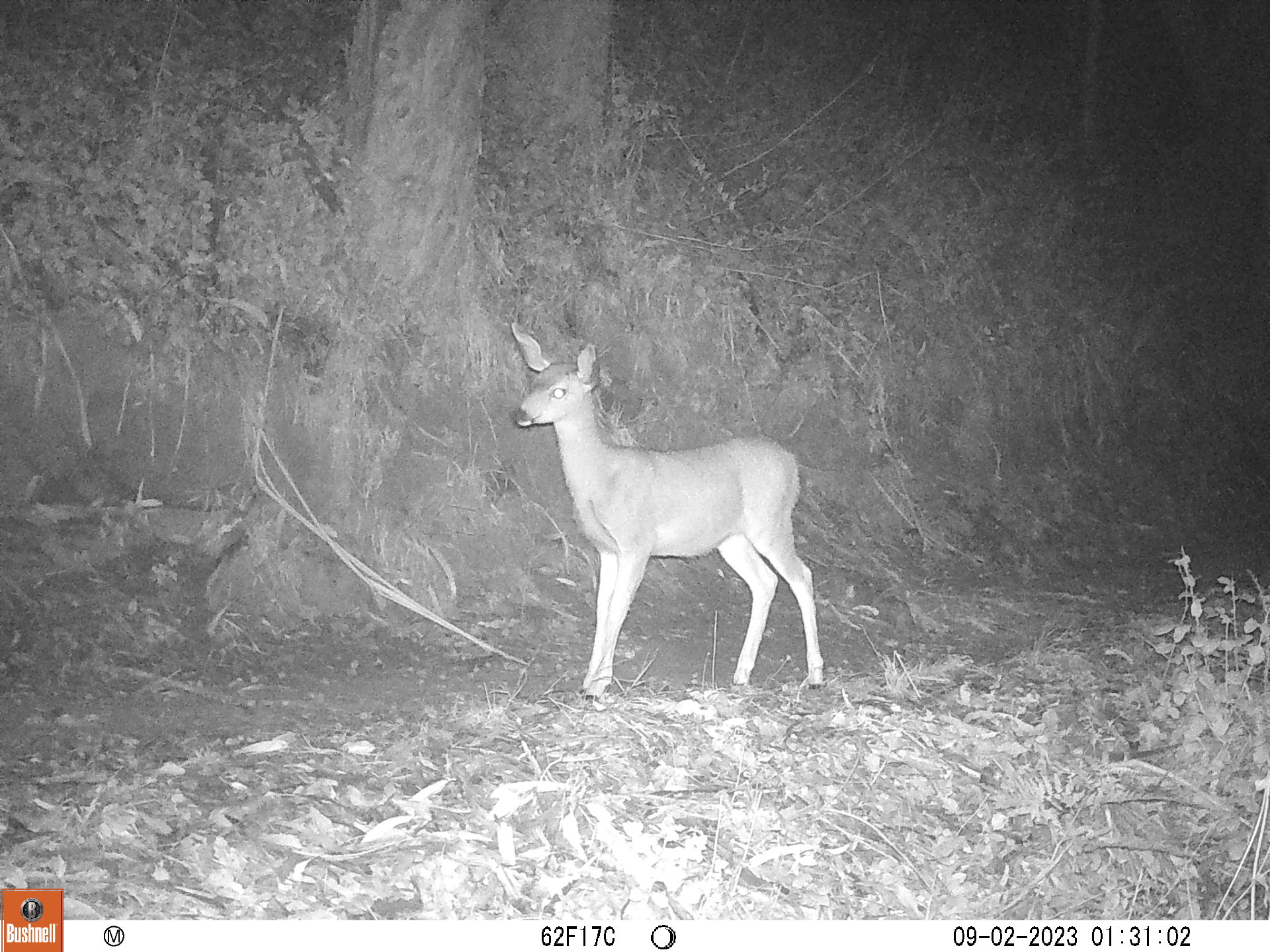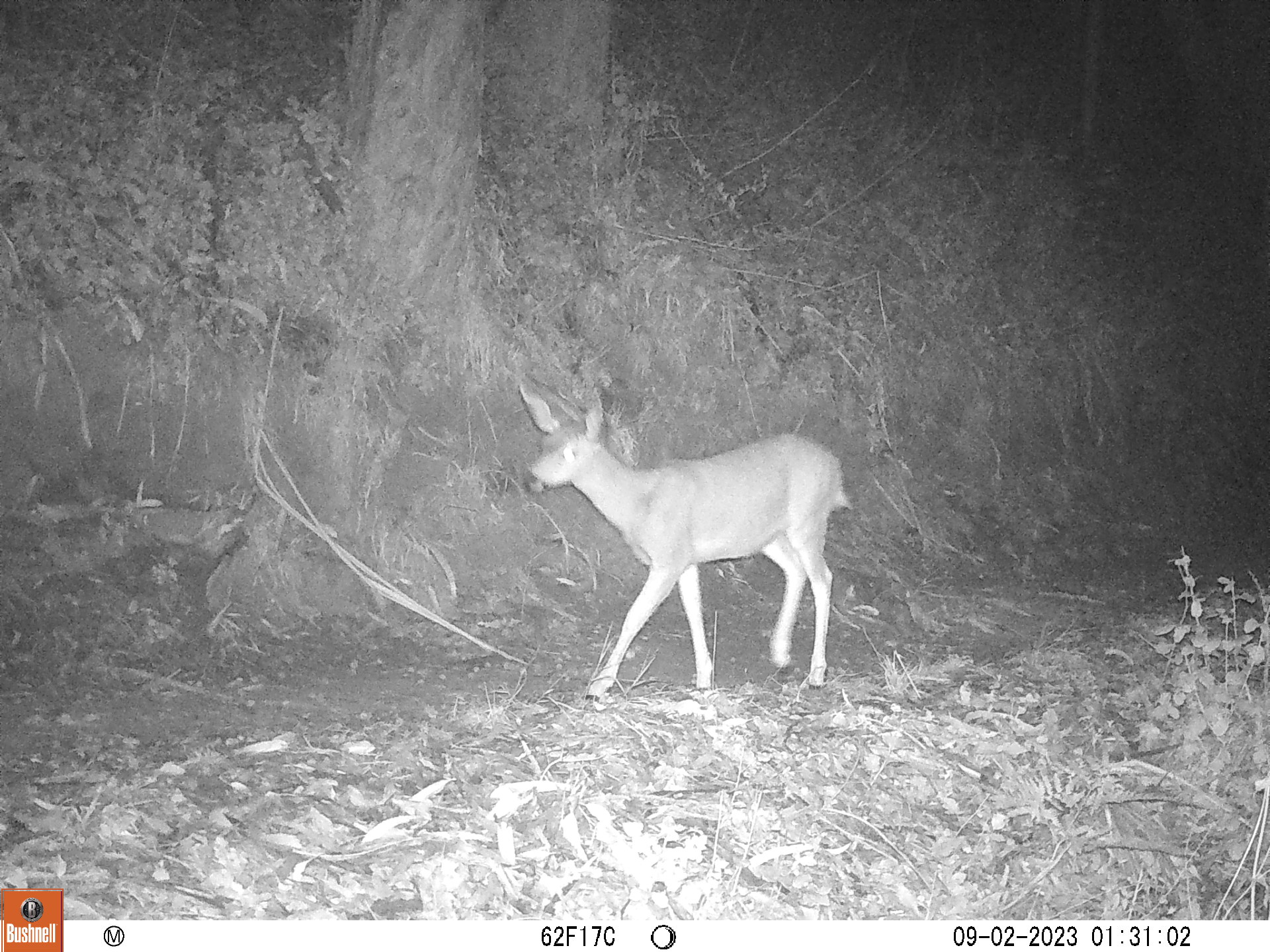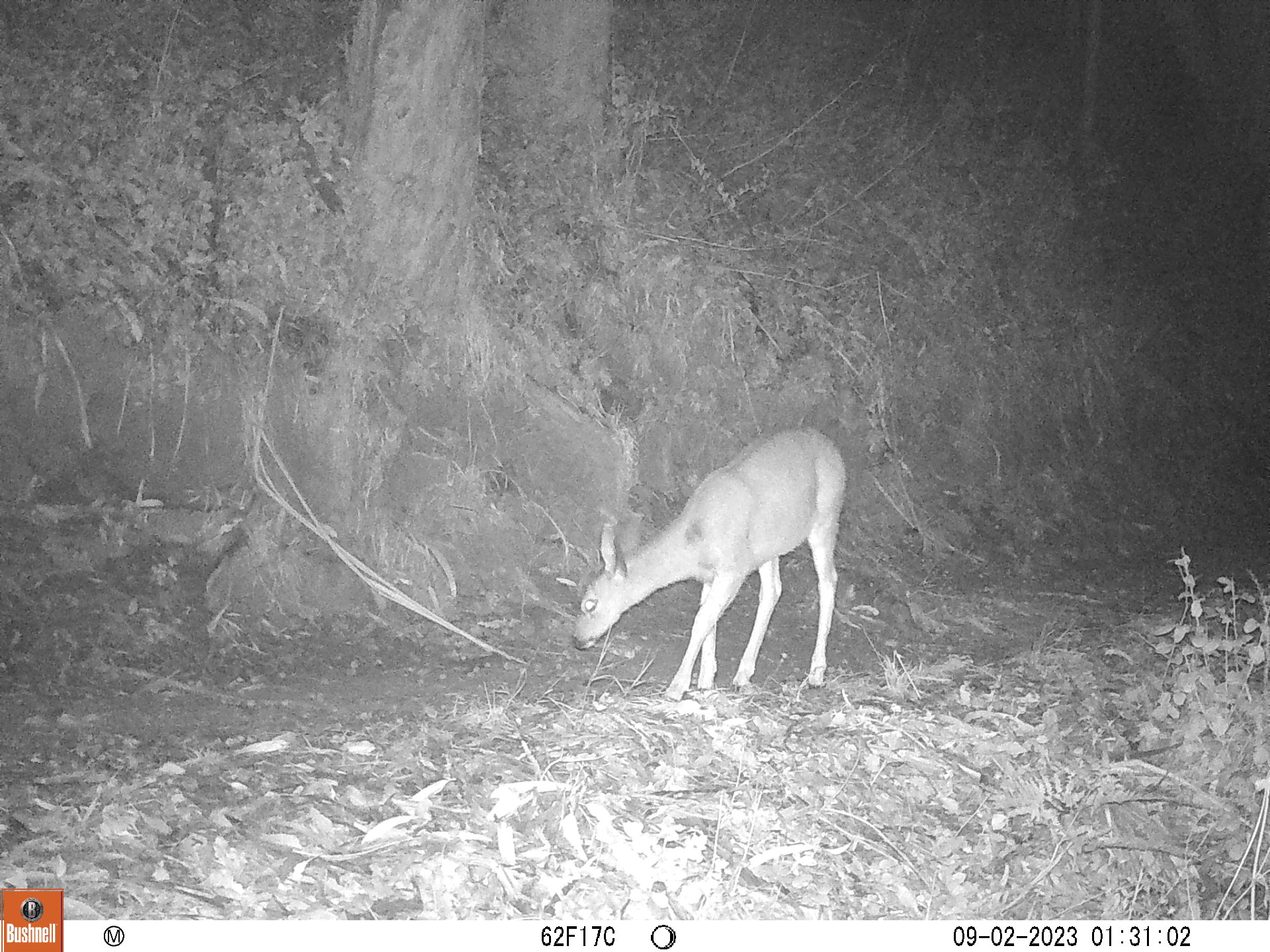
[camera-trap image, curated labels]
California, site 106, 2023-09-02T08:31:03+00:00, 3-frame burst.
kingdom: Animalia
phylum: Chordata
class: Mammalia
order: Artiodactyla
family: Cervidae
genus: Odocoileus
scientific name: Odocoileus hemionus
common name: mule deer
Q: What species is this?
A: Mule deer (Odocoileus hemionus).